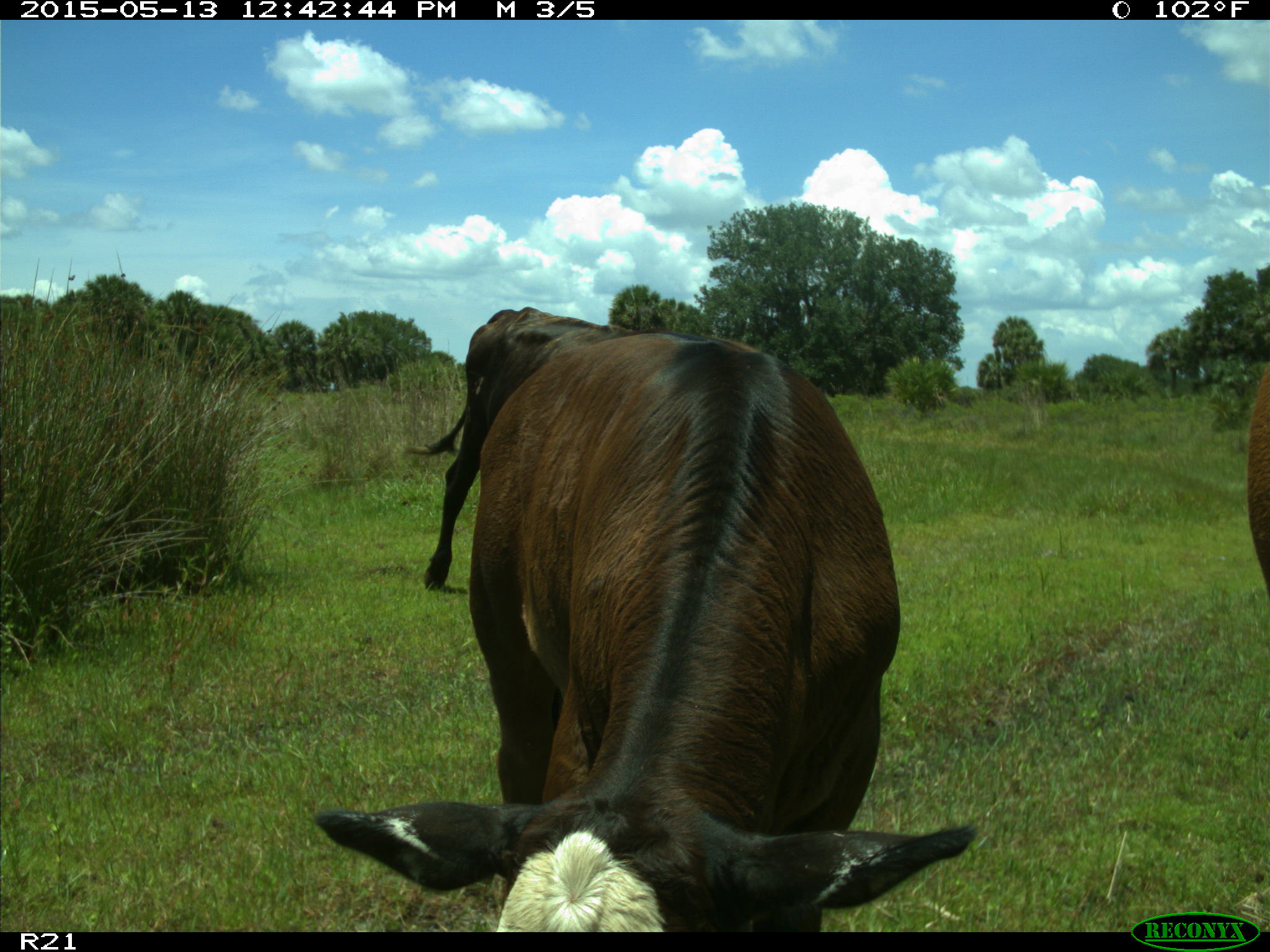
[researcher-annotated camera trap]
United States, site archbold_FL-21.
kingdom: Animalia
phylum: Chordata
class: Mammalia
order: Artiodactyla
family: Bovidae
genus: Bos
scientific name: Bos taurus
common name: domestic cow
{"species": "Bos taurus (domestic cow)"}